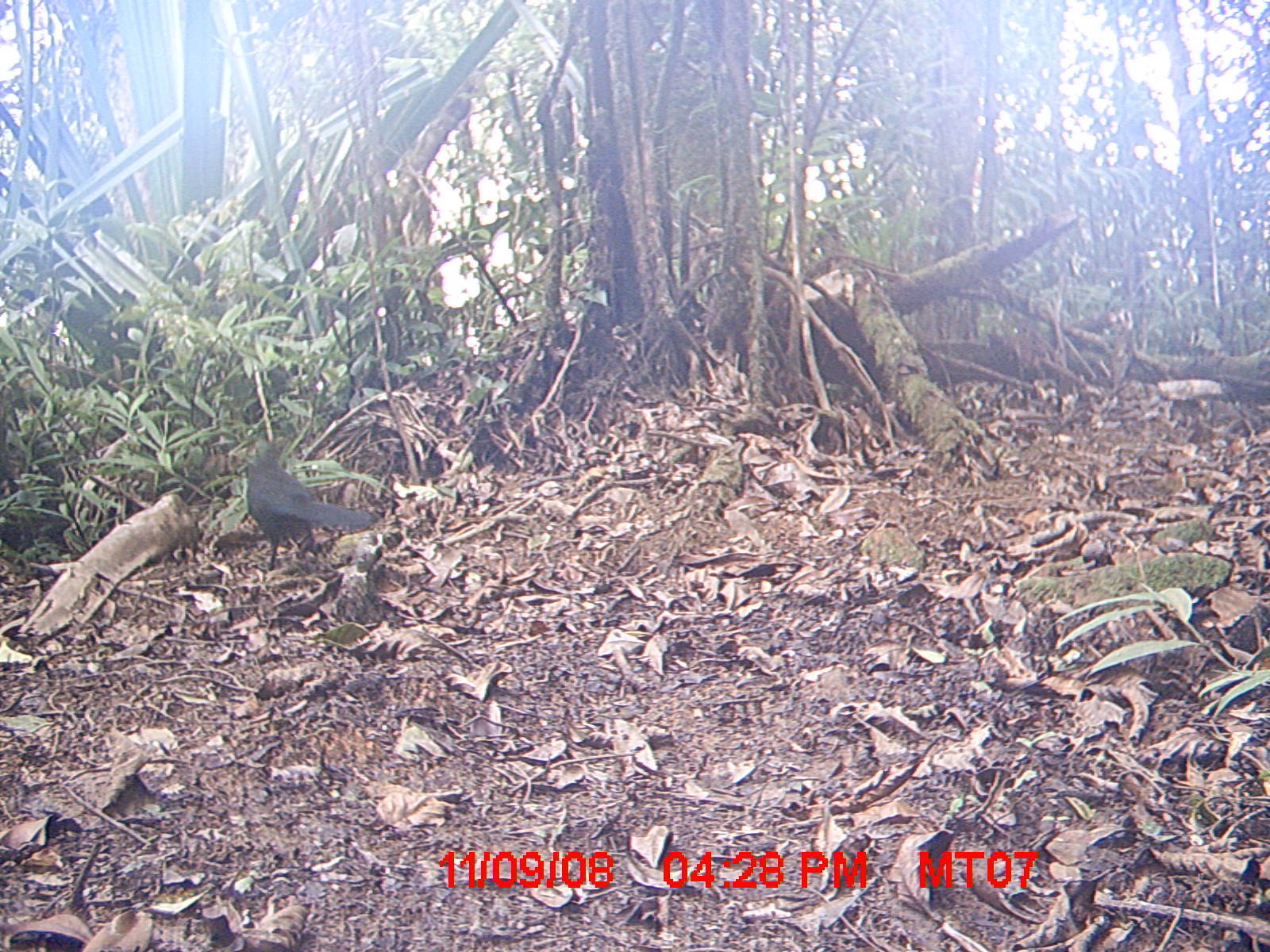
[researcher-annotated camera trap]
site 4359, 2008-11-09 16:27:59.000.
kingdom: Animalia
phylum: Chordata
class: Aves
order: Cuculiformes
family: Cuculidae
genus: Coua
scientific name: Coua ruficeps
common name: red-capped coua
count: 1